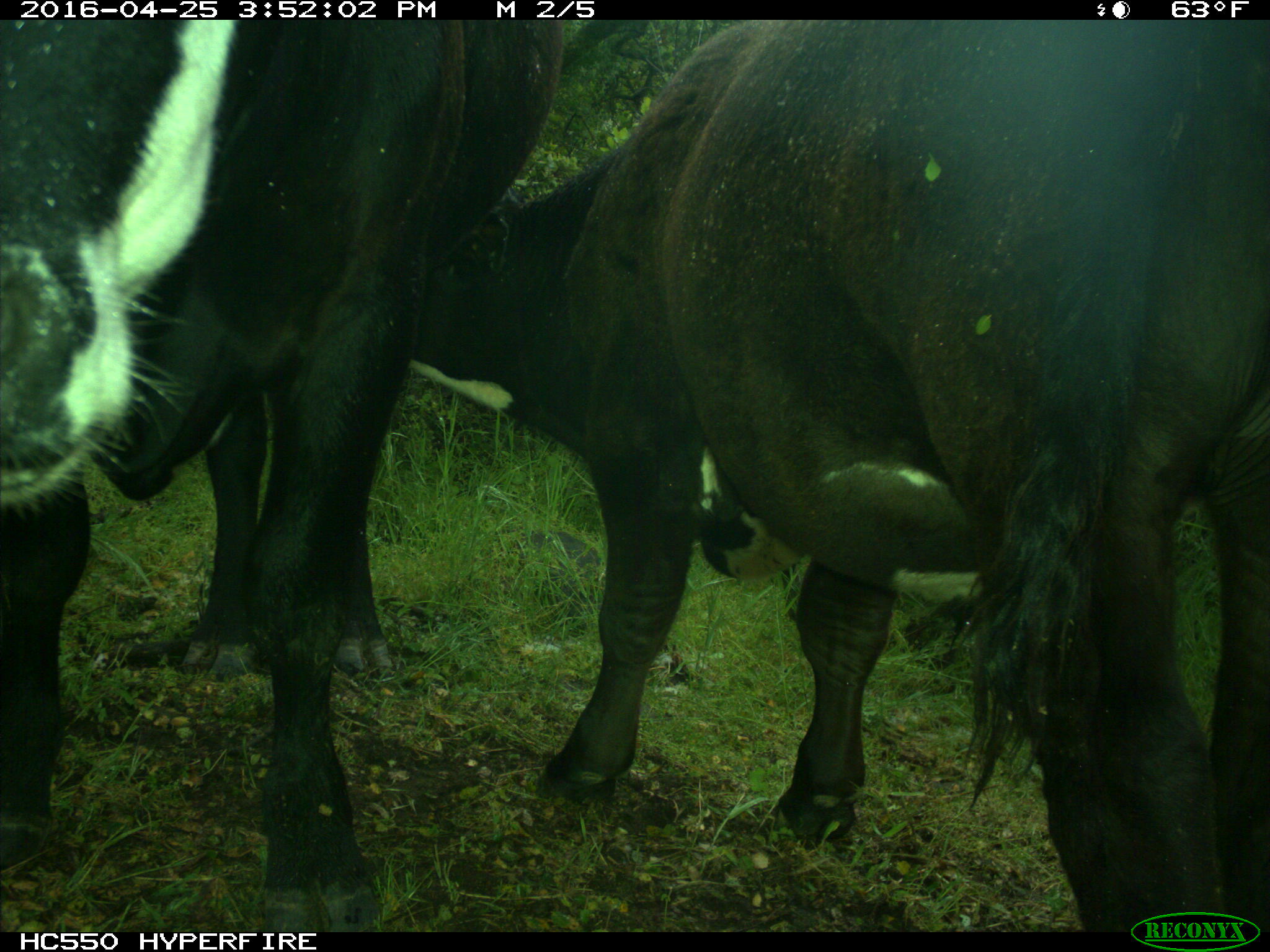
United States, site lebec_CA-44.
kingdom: Animalia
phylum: Chordata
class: Mammalia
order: Artiodactyla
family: Bovidae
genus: Bos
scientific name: Bos taurus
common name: domestic cow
Bos taurus (domestic cow).